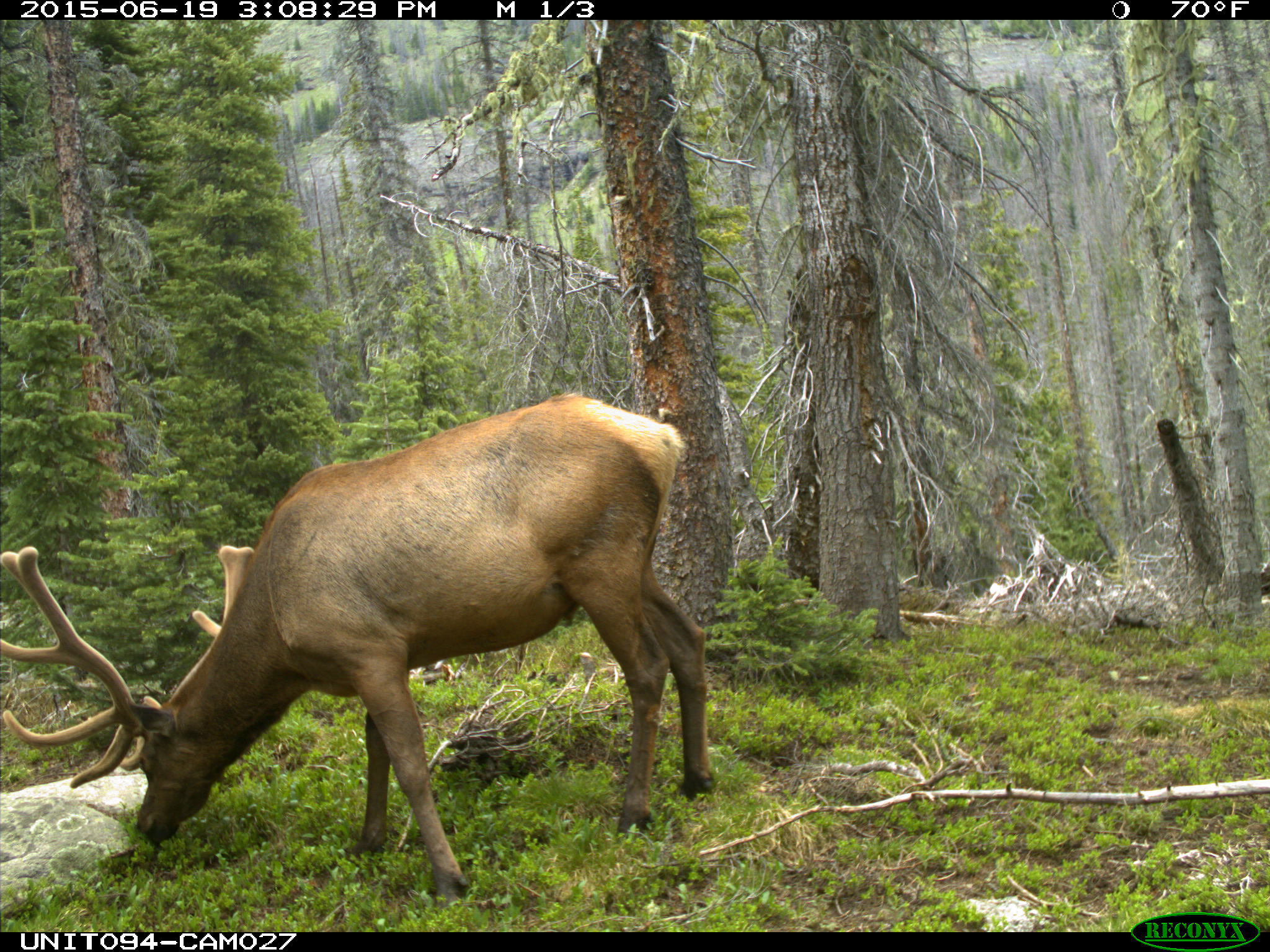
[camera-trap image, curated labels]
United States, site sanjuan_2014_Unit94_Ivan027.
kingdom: Animalia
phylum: Chordata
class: Mammalia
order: Artiodactyla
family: Cervidae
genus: Cervus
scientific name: Cervus elaphus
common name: red deer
Cervus elaphus (red deer).